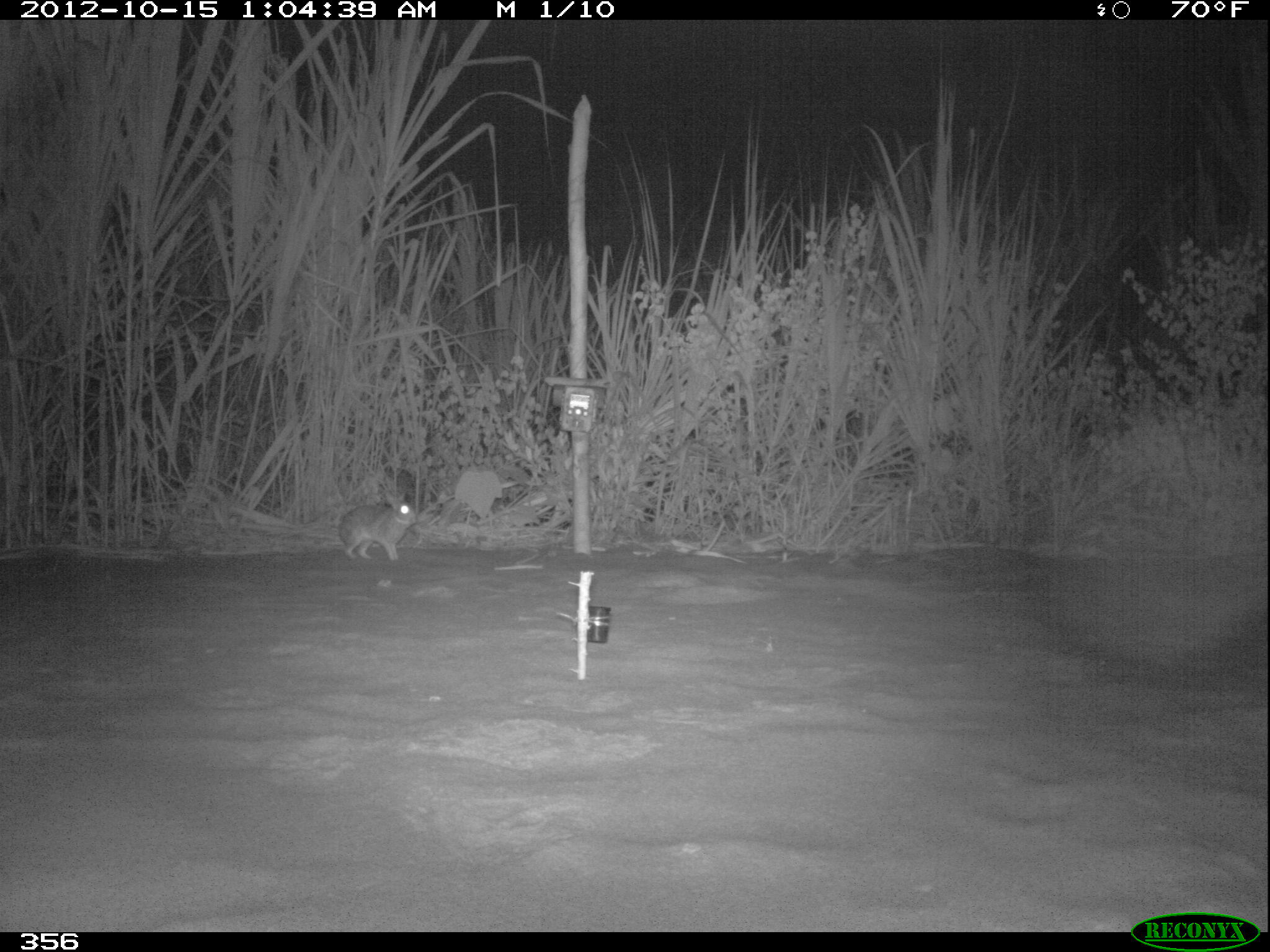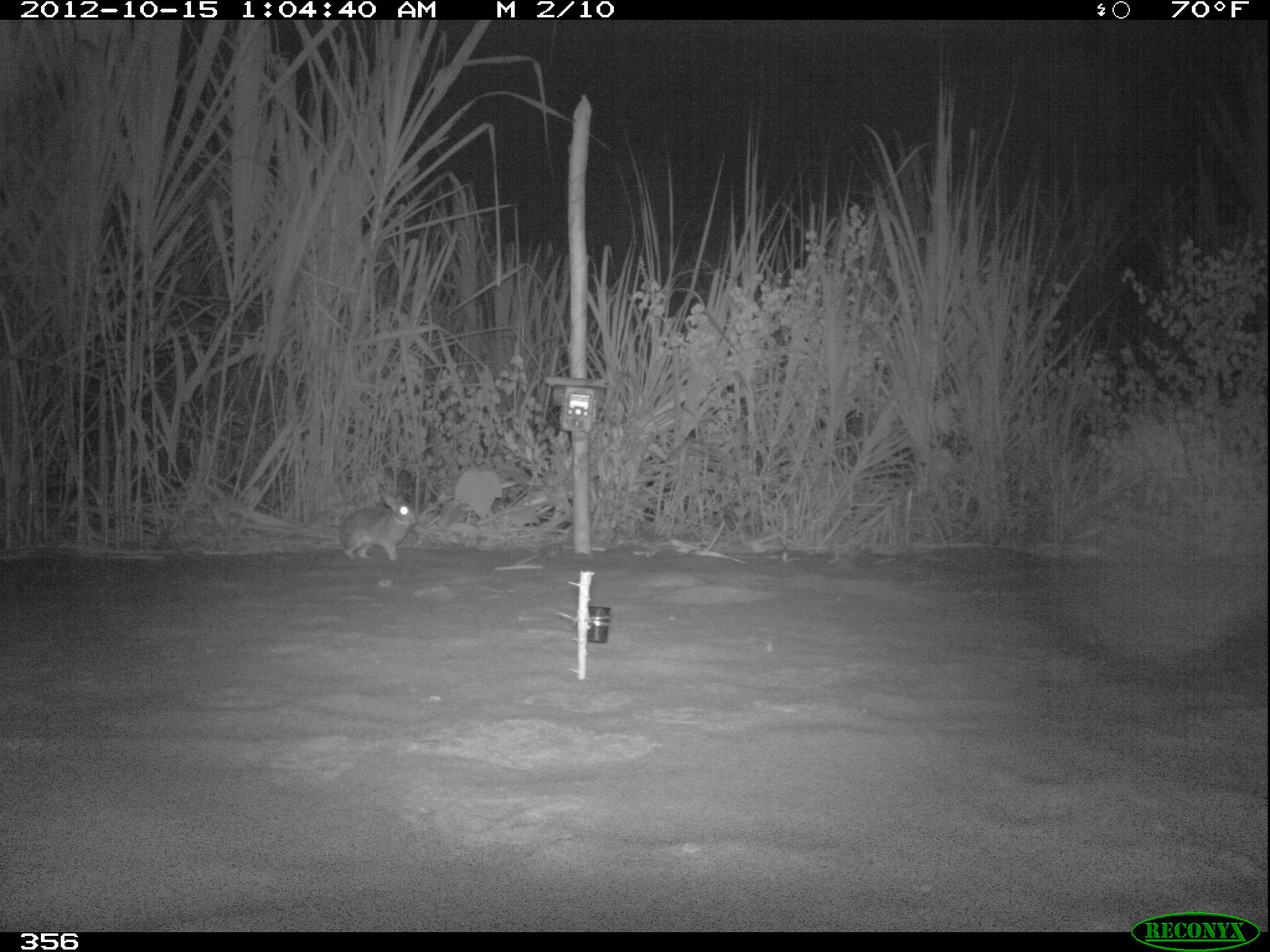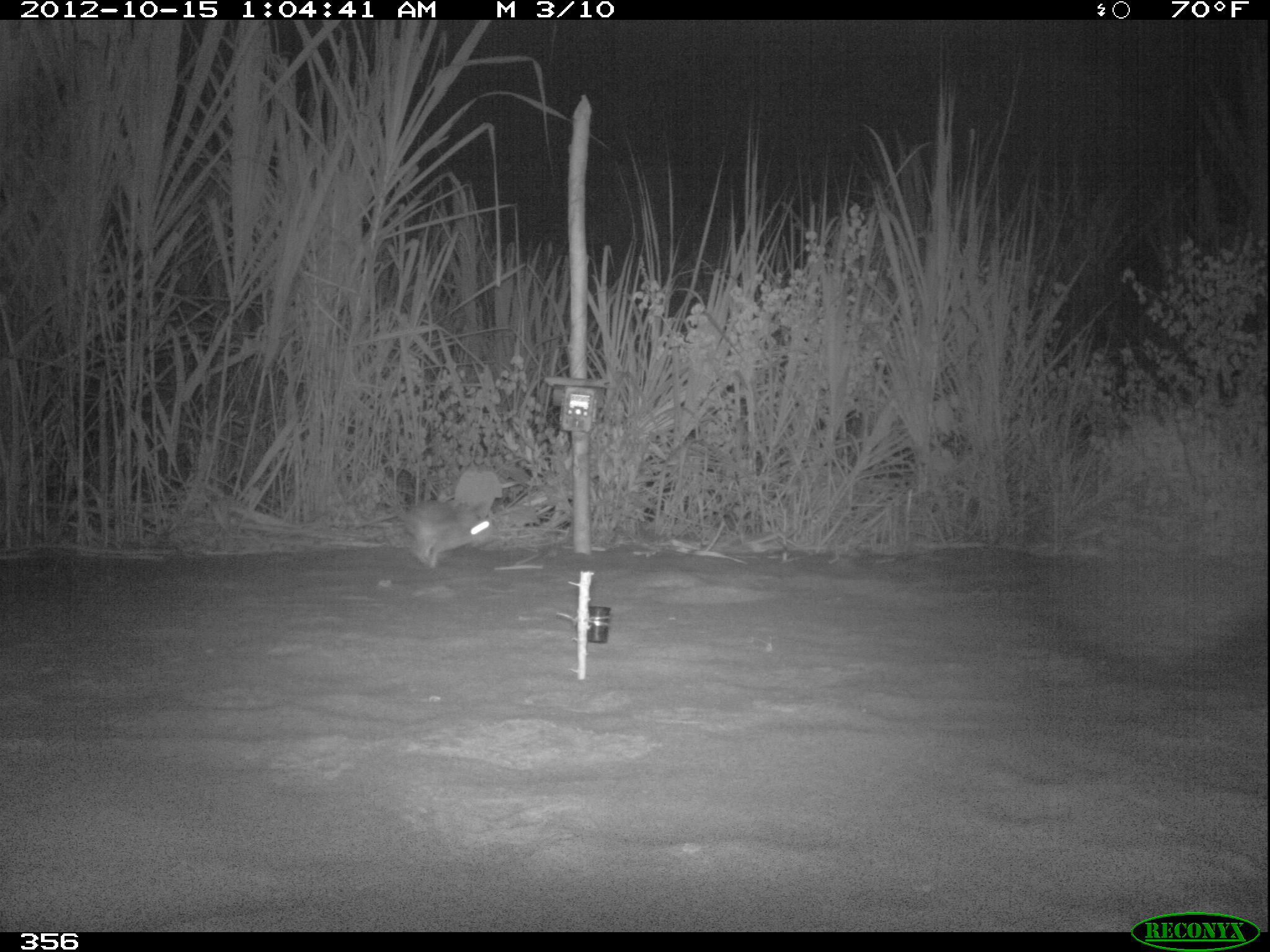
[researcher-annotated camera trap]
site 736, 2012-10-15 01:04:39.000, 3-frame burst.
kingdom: Animalia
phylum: Chordata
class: Mammalia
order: Lagomorpha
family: Leporidae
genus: Sylvilagus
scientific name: Sylvilagus brasiliensis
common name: tapeti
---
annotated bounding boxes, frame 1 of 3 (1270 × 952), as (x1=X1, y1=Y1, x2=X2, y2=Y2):
sylvilagus brasiliensis: (x1=338, y1=490, x2=417, y2=561)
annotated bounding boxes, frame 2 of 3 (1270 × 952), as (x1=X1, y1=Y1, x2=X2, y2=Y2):
sylvilagus brasiliensis: (x1=338, y1=490, x2=418, y2=561)